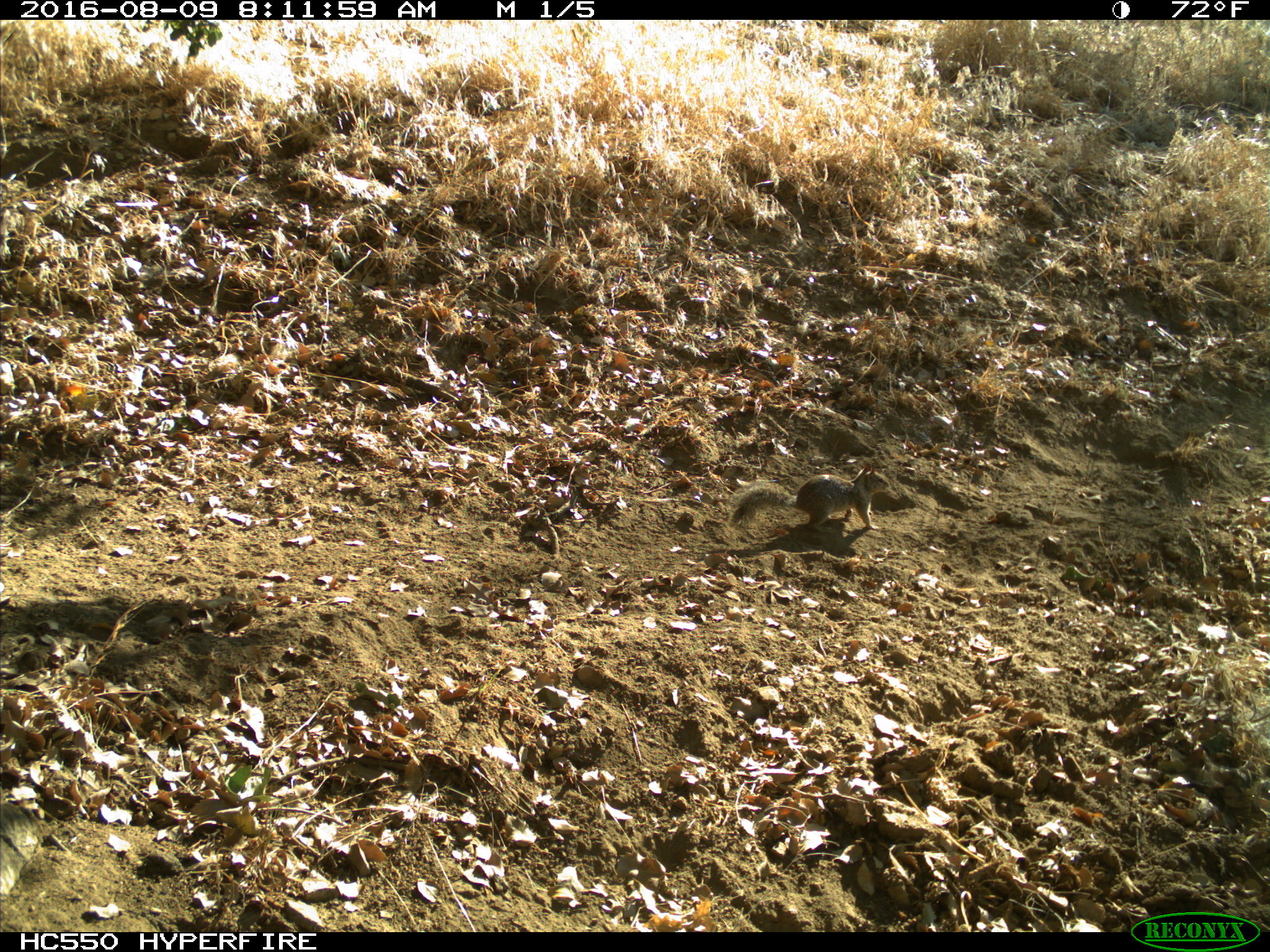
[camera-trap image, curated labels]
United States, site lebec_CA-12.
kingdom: Animalia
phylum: Chordata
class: Mammalia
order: Rodentia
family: Sciuridae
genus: Otospermophilus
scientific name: Otospermophilus beecheyi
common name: california ground squirrel